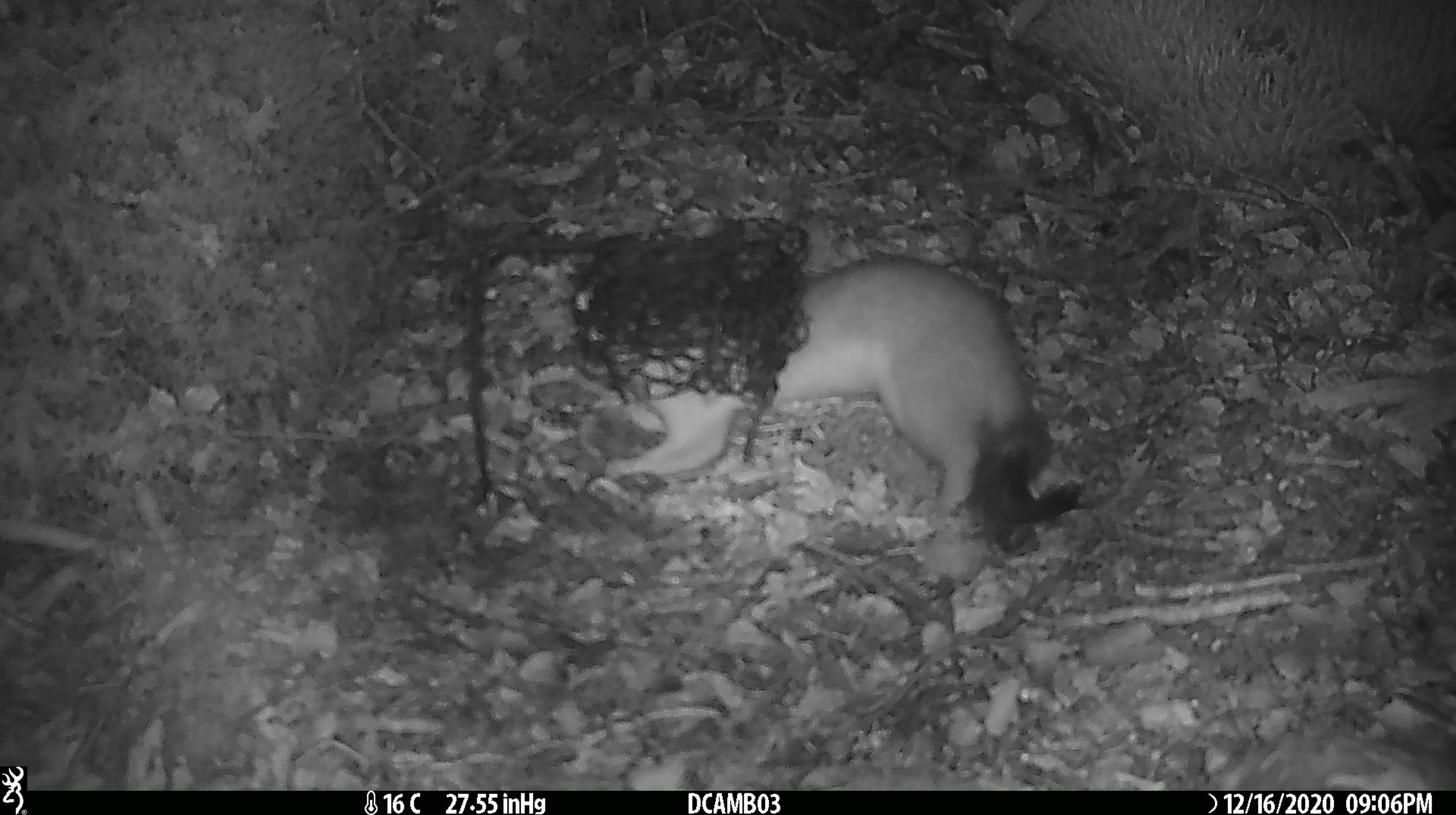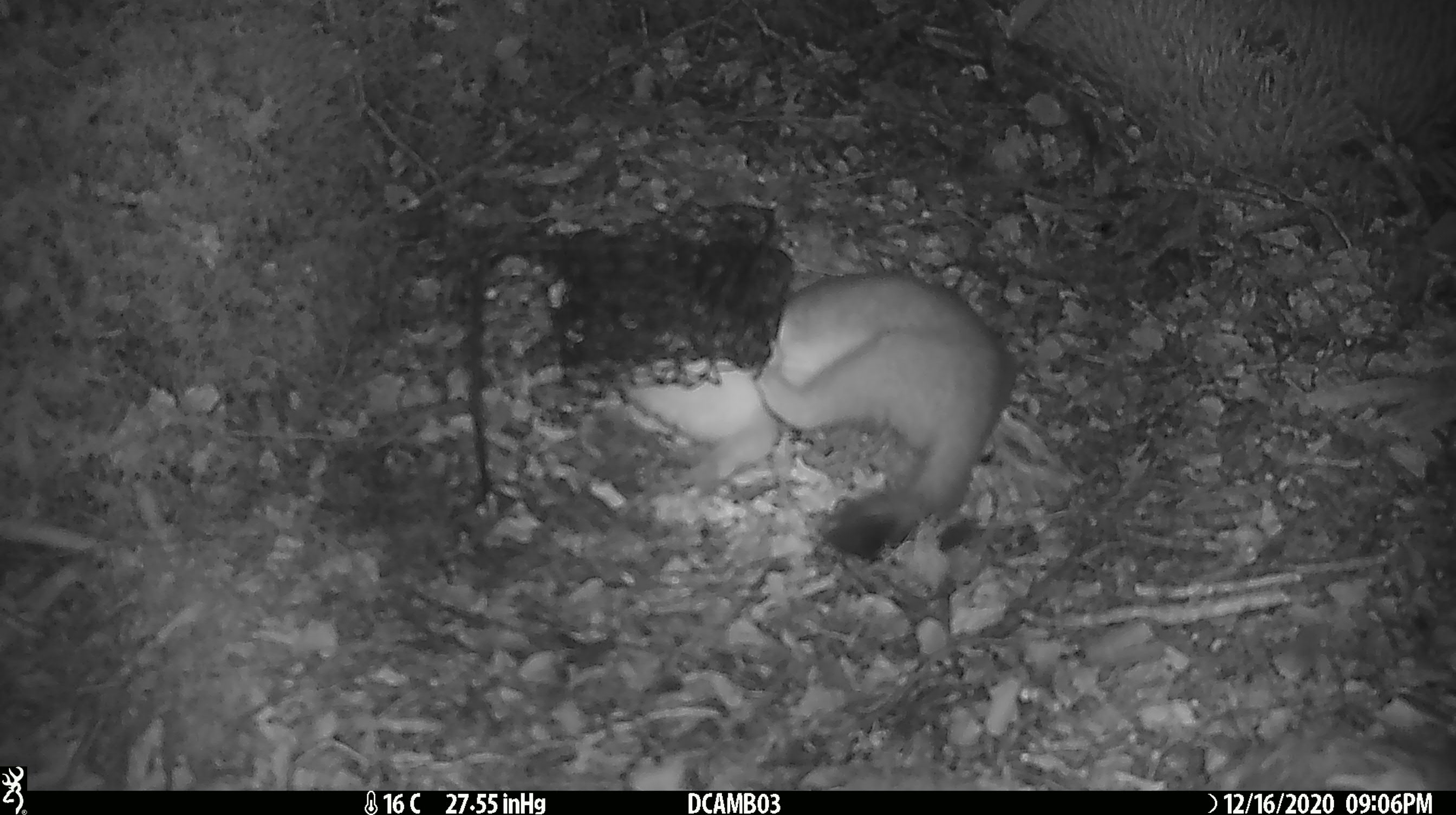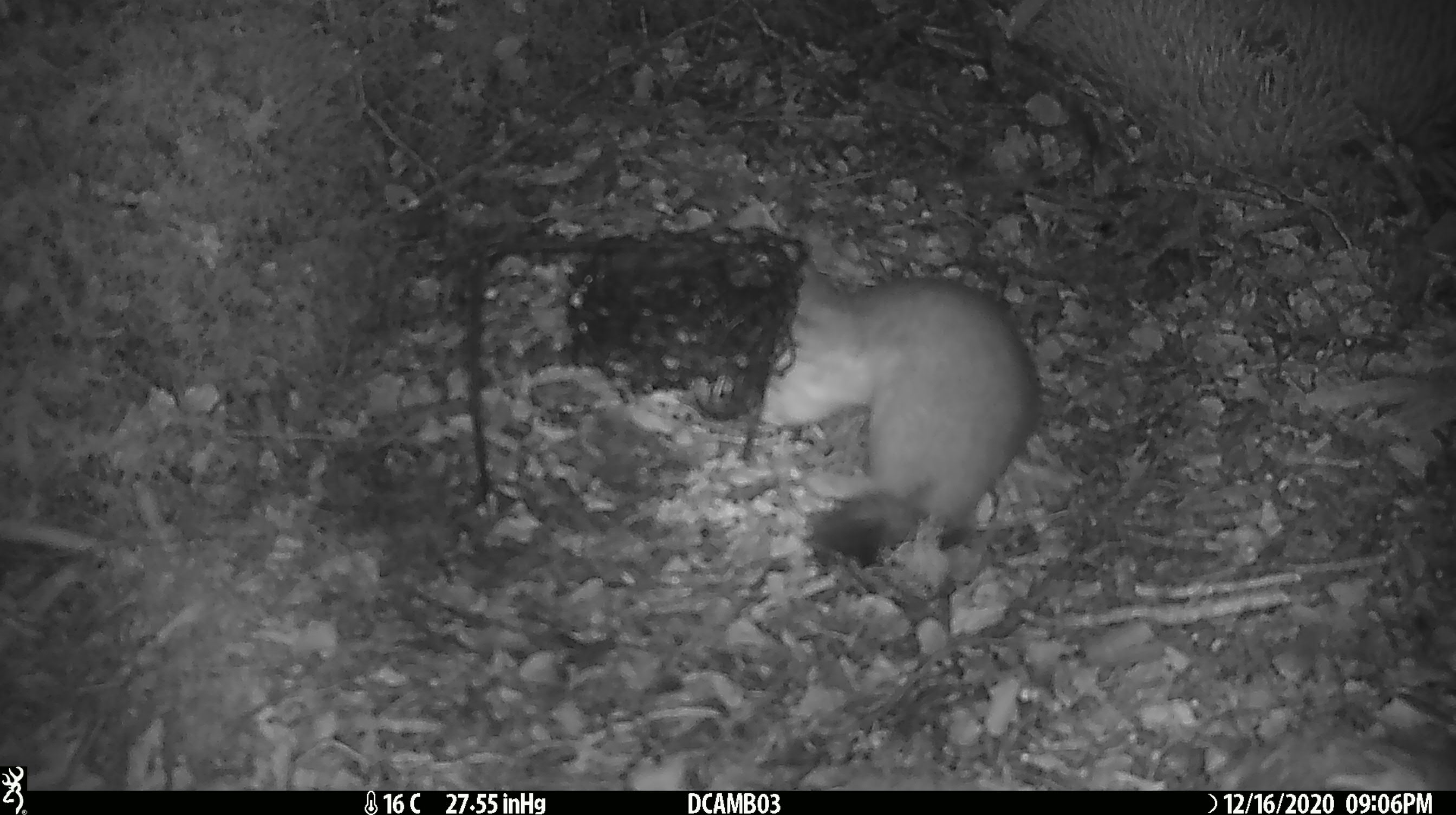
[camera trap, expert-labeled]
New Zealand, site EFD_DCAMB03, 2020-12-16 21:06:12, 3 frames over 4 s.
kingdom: Animalia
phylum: Chordata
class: Mammalia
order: Carnivora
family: Mustelidae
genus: Mustela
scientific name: Mustela erminea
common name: stoat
Stoat (Mustela erminea).